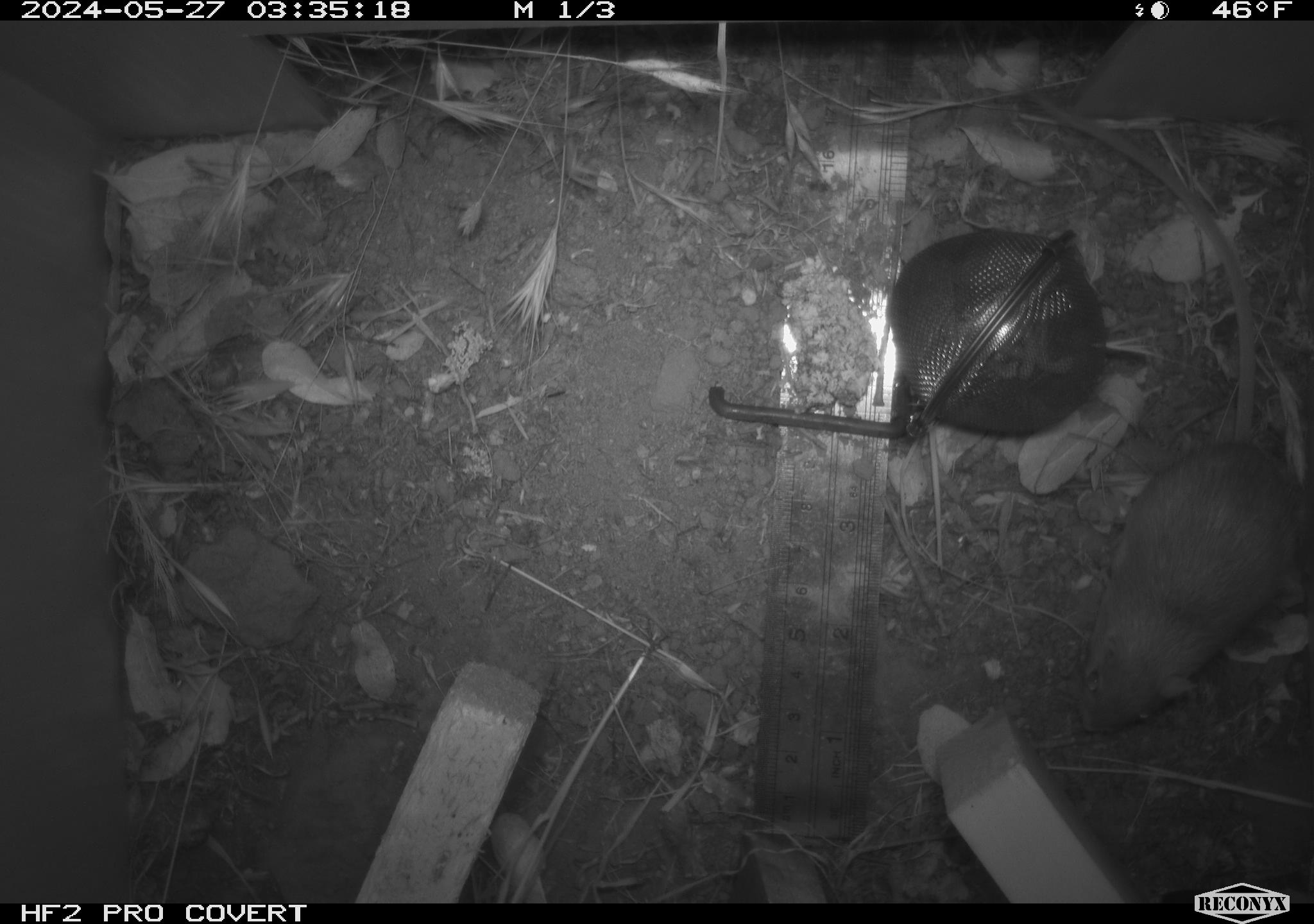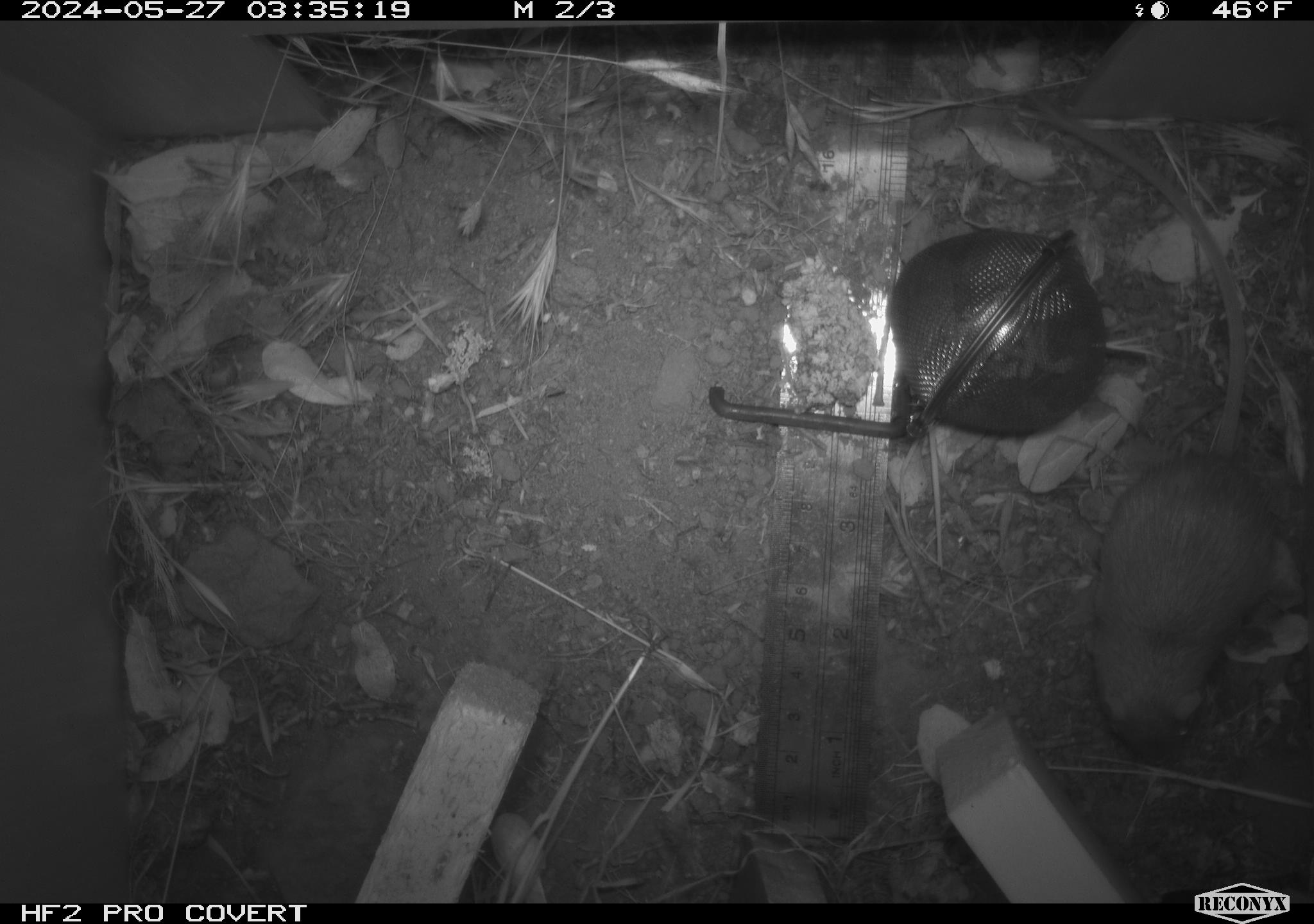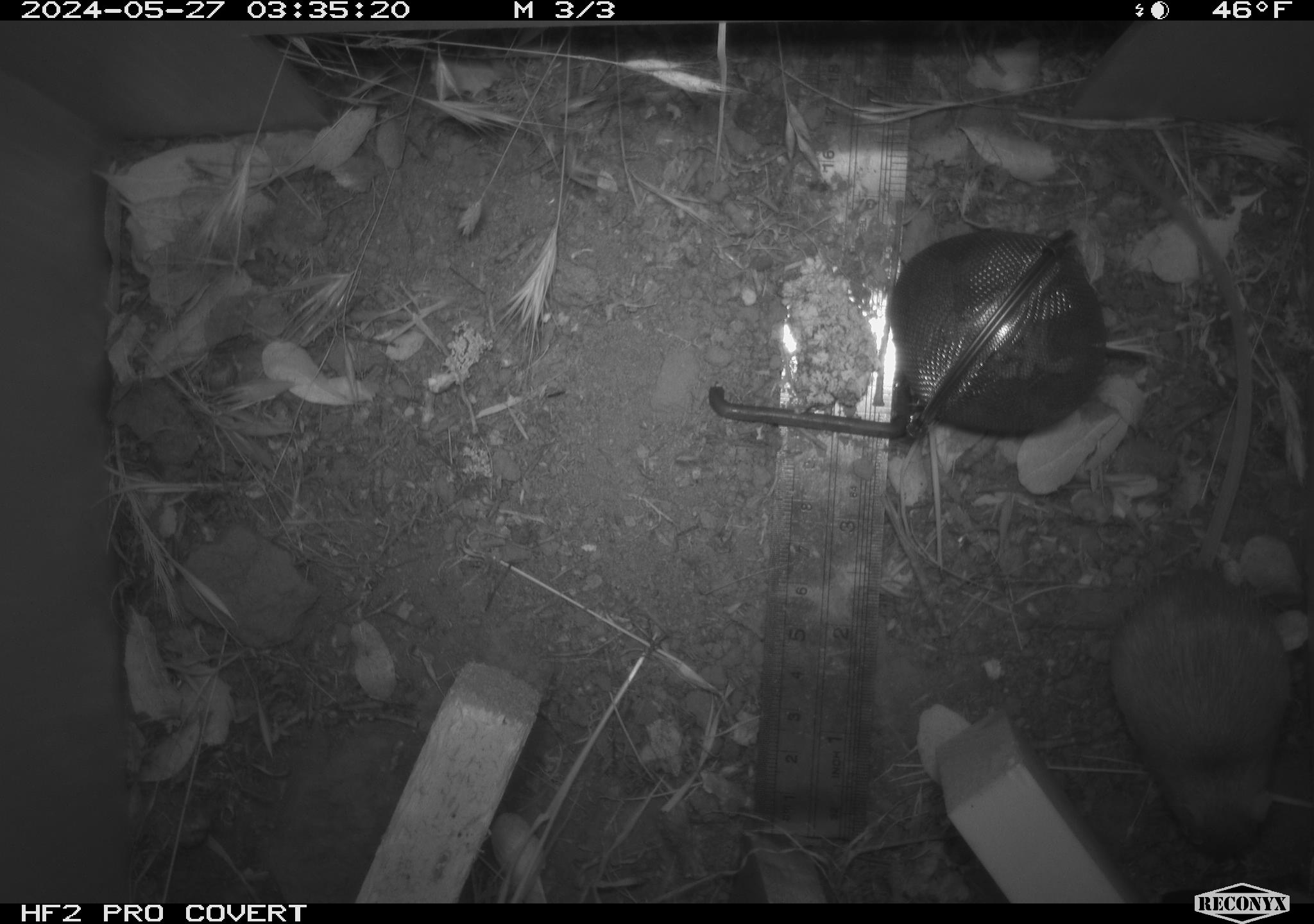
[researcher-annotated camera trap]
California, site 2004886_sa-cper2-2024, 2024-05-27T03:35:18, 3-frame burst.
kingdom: Animalia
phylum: Chordata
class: Mammalia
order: Rodentia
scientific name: Rodentia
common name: rodent